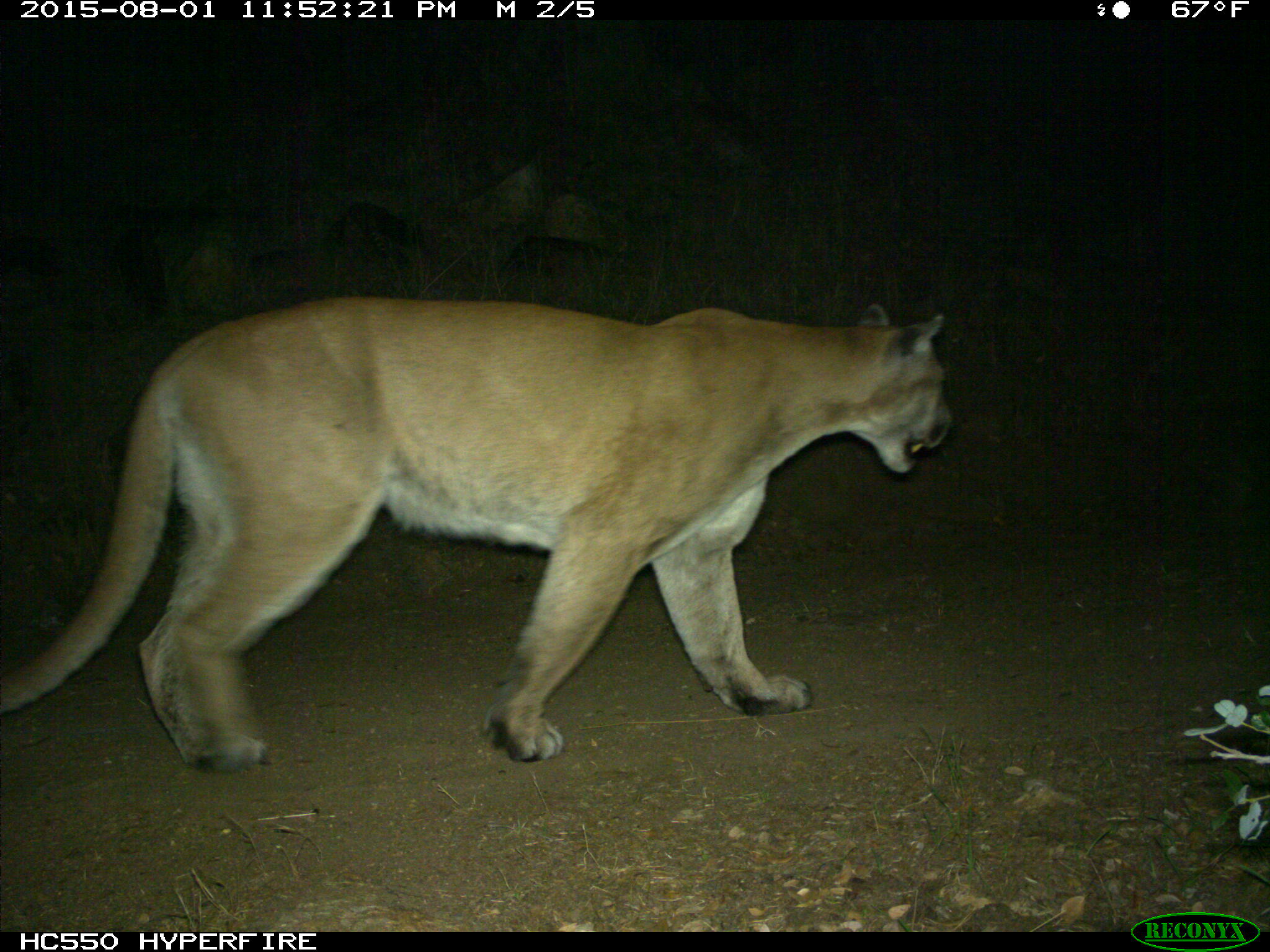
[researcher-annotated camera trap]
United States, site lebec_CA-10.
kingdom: Animalia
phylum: Chordata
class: Mammalia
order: Carnivora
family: Felidae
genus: Puma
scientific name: Puma concolor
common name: mountain lion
Puma concolor (mountain lion).